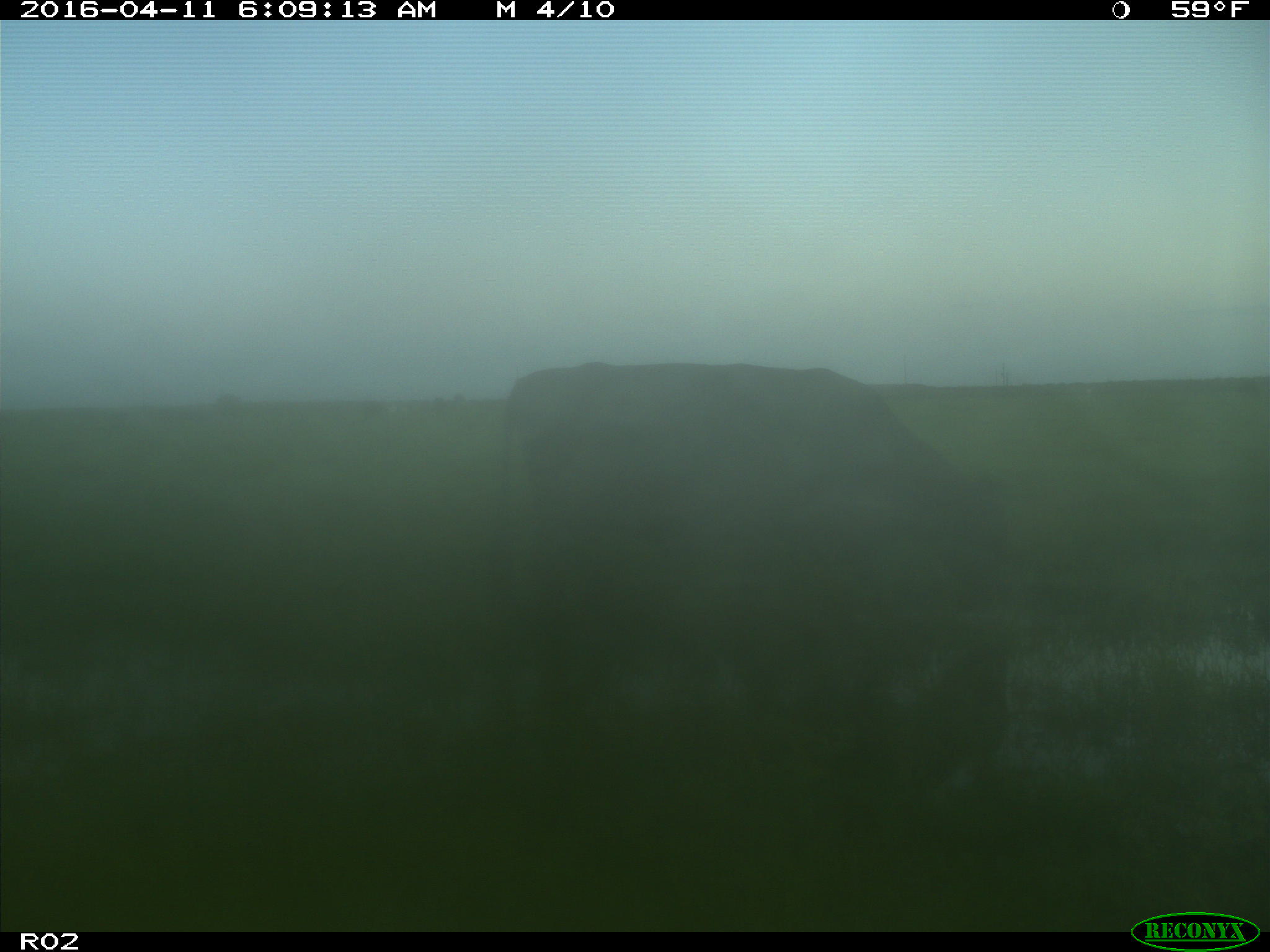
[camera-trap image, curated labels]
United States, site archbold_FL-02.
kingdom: Animalia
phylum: Chordata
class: Mammalia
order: Artiodactyla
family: Bovidae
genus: Bos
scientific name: Bos taurus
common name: domestic cow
Bos taurus (domestic cow).